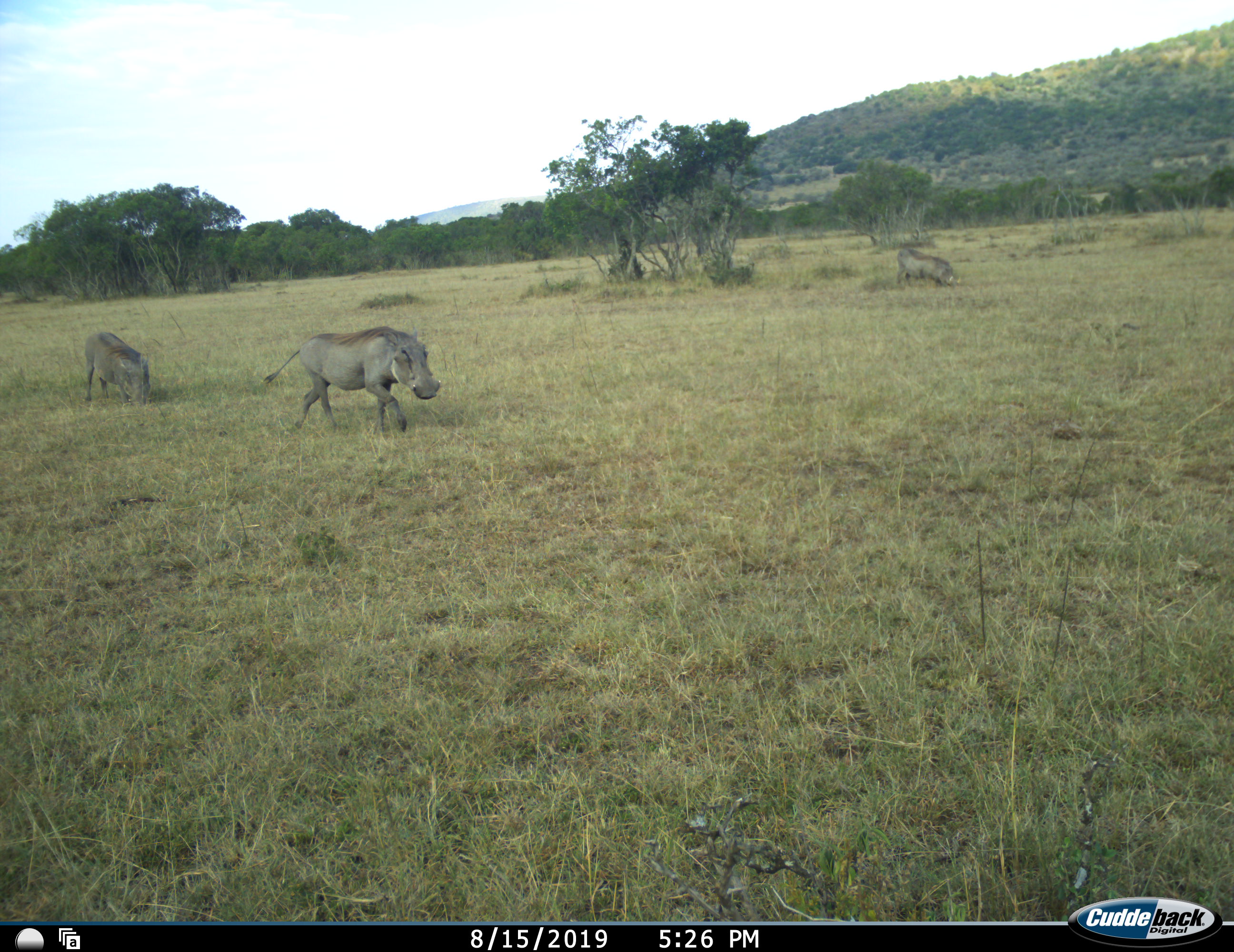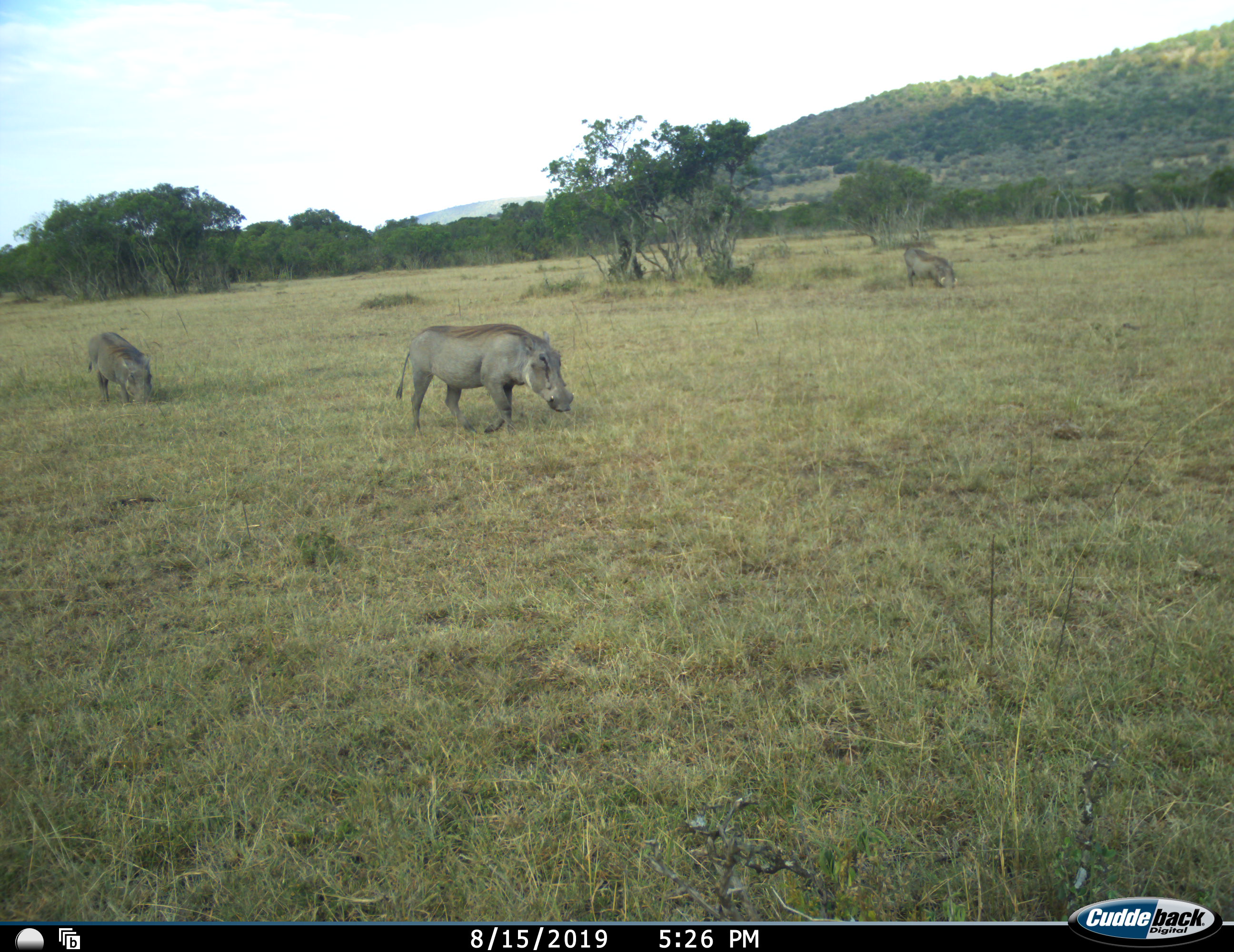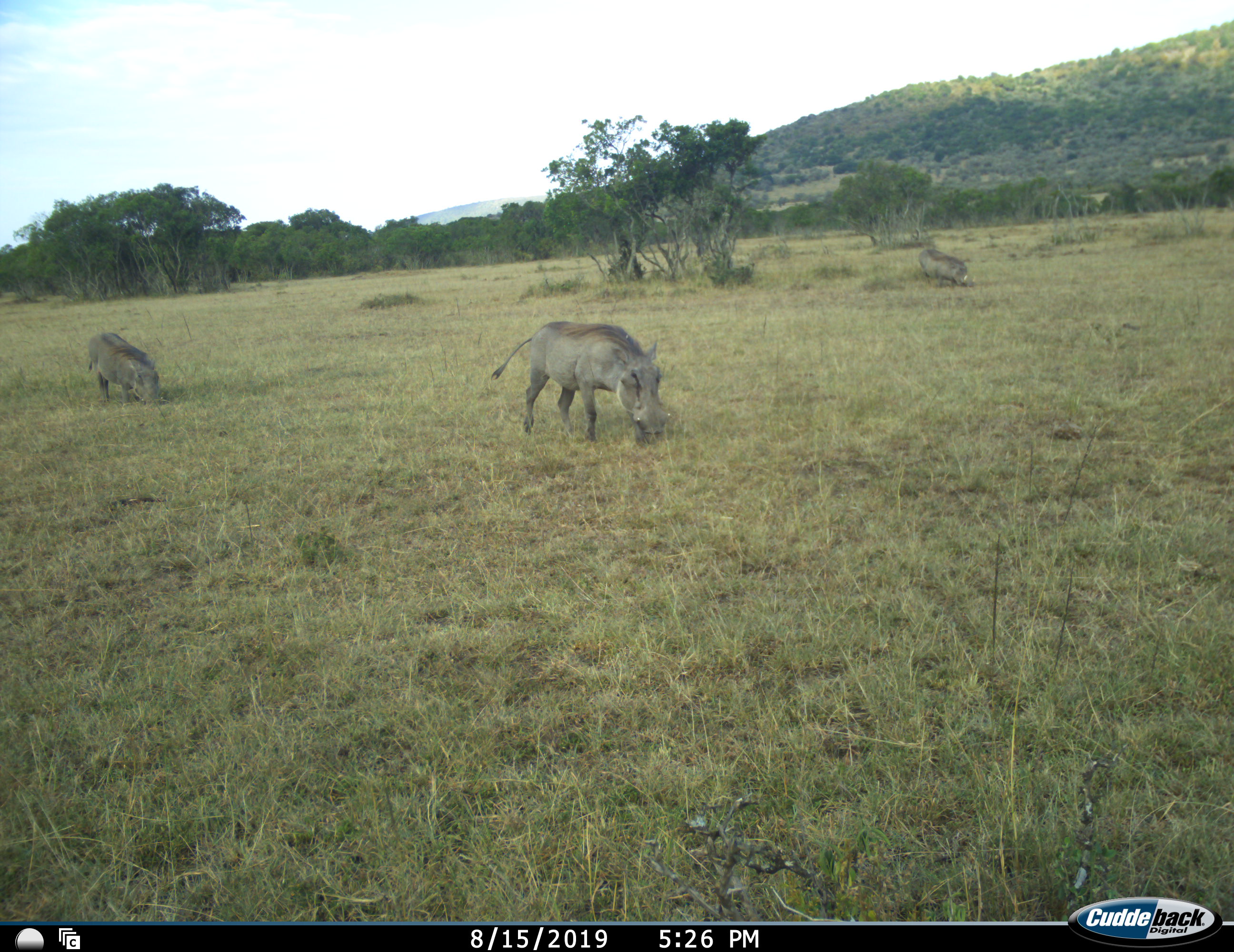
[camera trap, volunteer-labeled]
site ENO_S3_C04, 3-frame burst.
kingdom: Animalia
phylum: Chordata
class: Mammalia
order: Artiodactyla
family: Suidae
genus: Phacochoerus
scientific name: Phacochoerus africanus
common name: warthog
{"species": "warthog (Phacochoerus africanus)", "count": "3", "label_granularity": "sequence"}